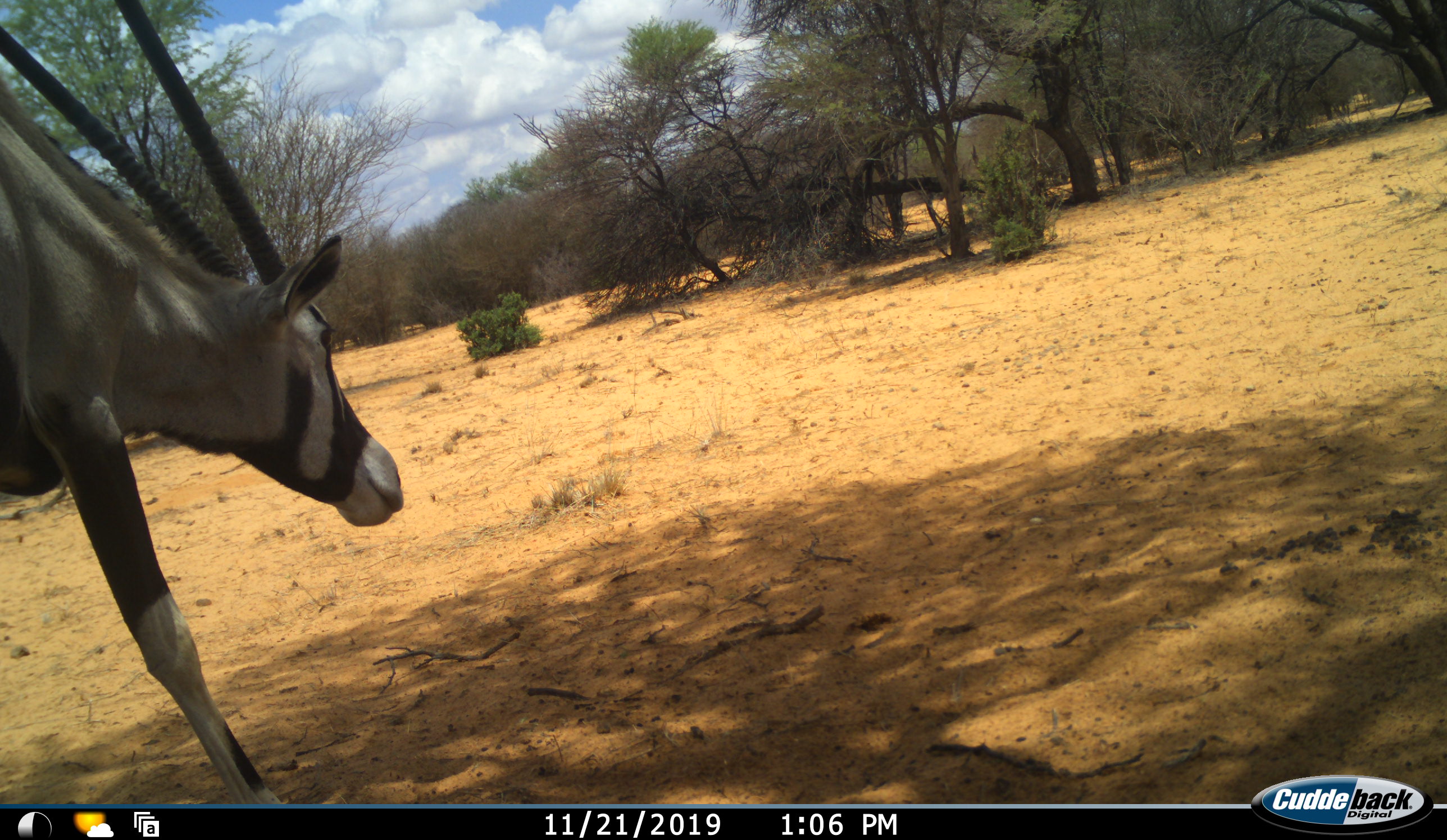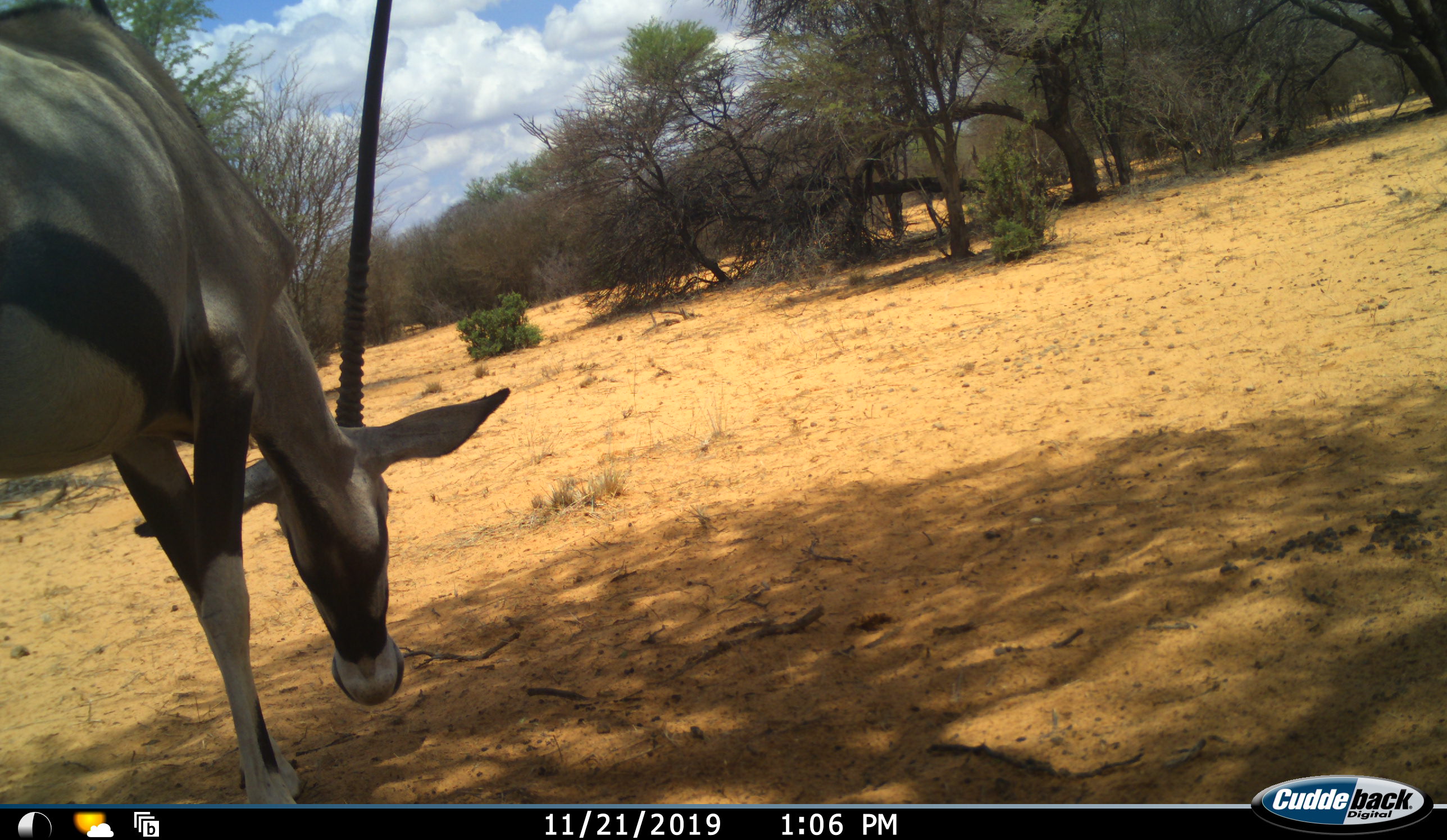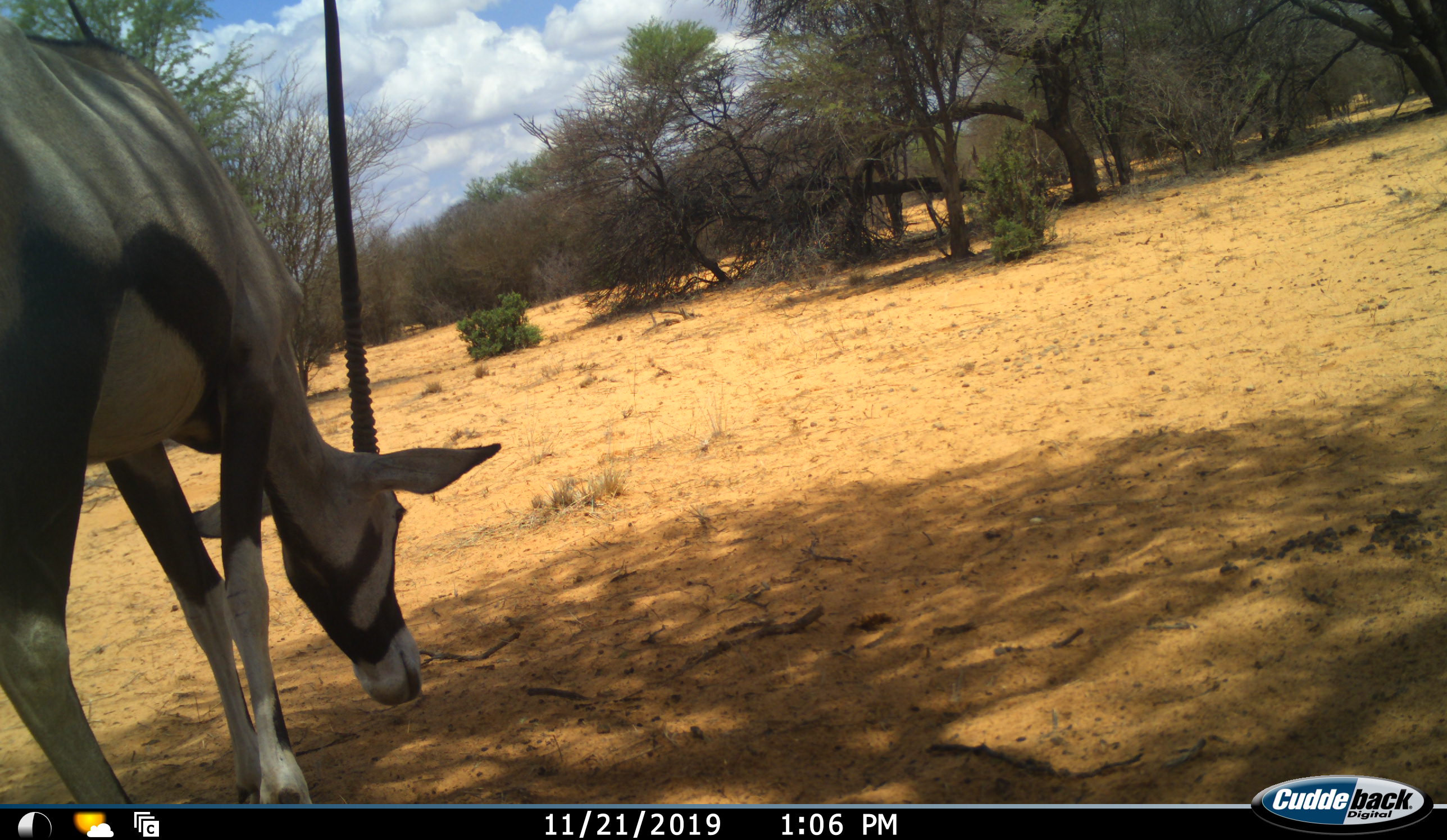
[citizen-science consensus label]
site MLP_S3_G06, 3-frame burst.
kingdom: Animalia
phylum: Chordata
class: Mammalia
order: Artiodactyla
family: Bovidae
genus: Oryx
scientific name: Oryx gazella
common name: gemsbok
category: oryx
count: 1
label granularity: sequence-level